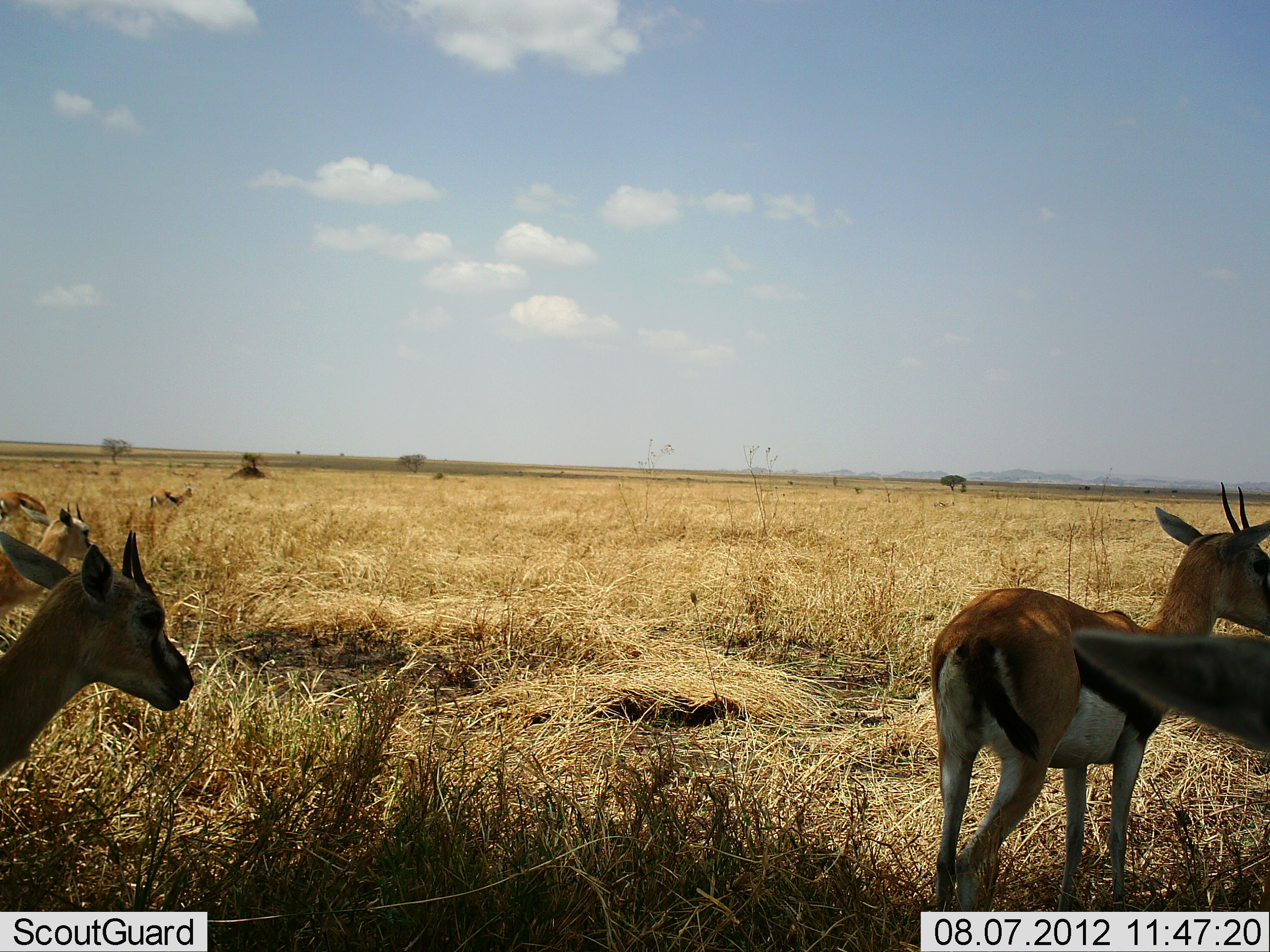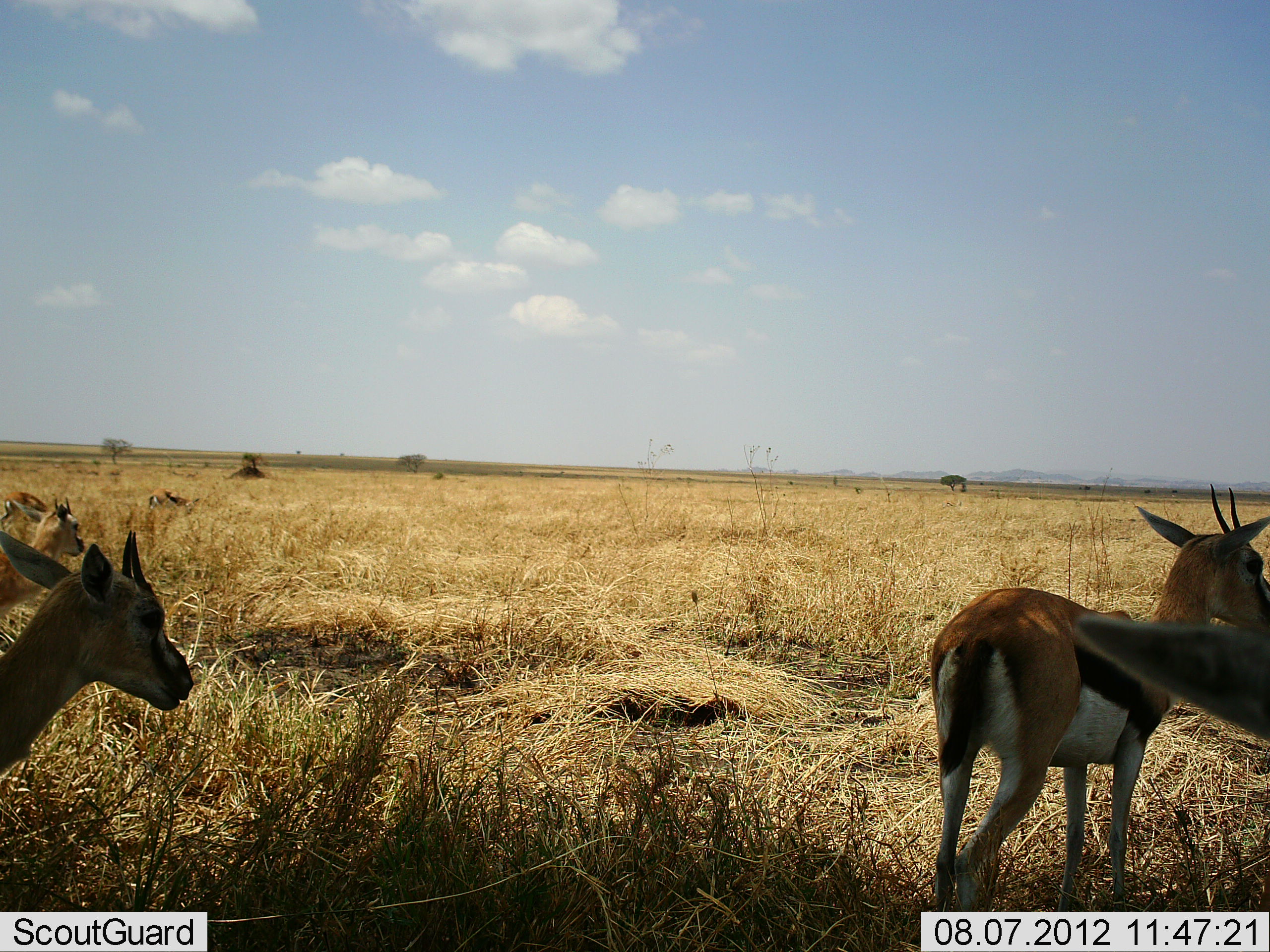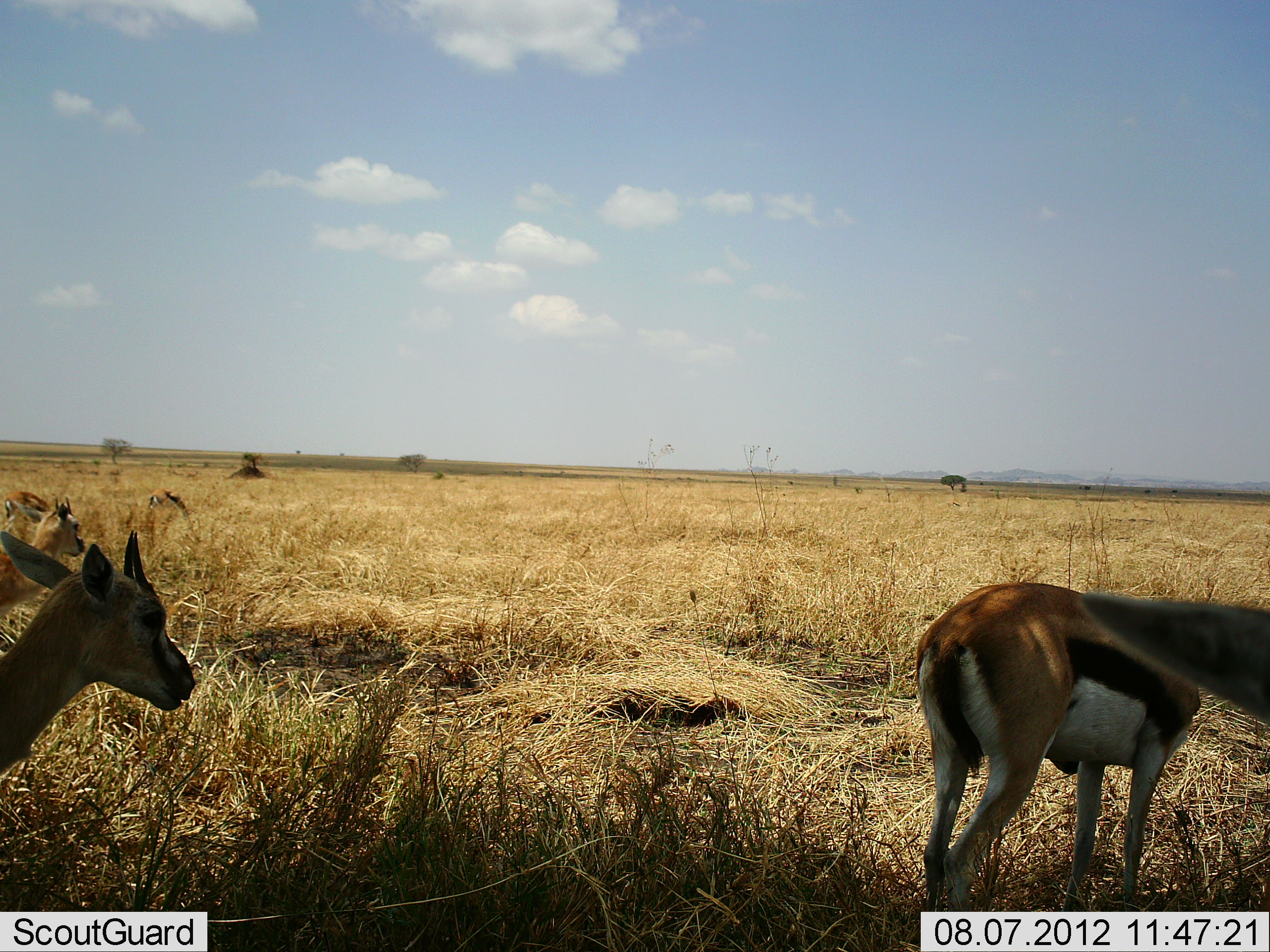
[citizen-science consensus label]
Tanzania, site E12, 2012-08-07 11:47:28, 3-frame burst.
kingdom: Animalia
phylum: Chordata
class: Mammalia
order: Artiodactyla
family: Bovidae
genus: Eudorcas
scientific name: Eudorcas thomsonii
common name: thomson's gazelle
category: gazellethomsons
Gazellethomsons (thomson's gazelle) (Eudorcas thomsonii), count 6. Behavior (volunteer vote fractions): standing 100%, resting 18%, moving 9%, interacting 0%. Young present (vote fraction): 0%. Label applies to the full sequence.